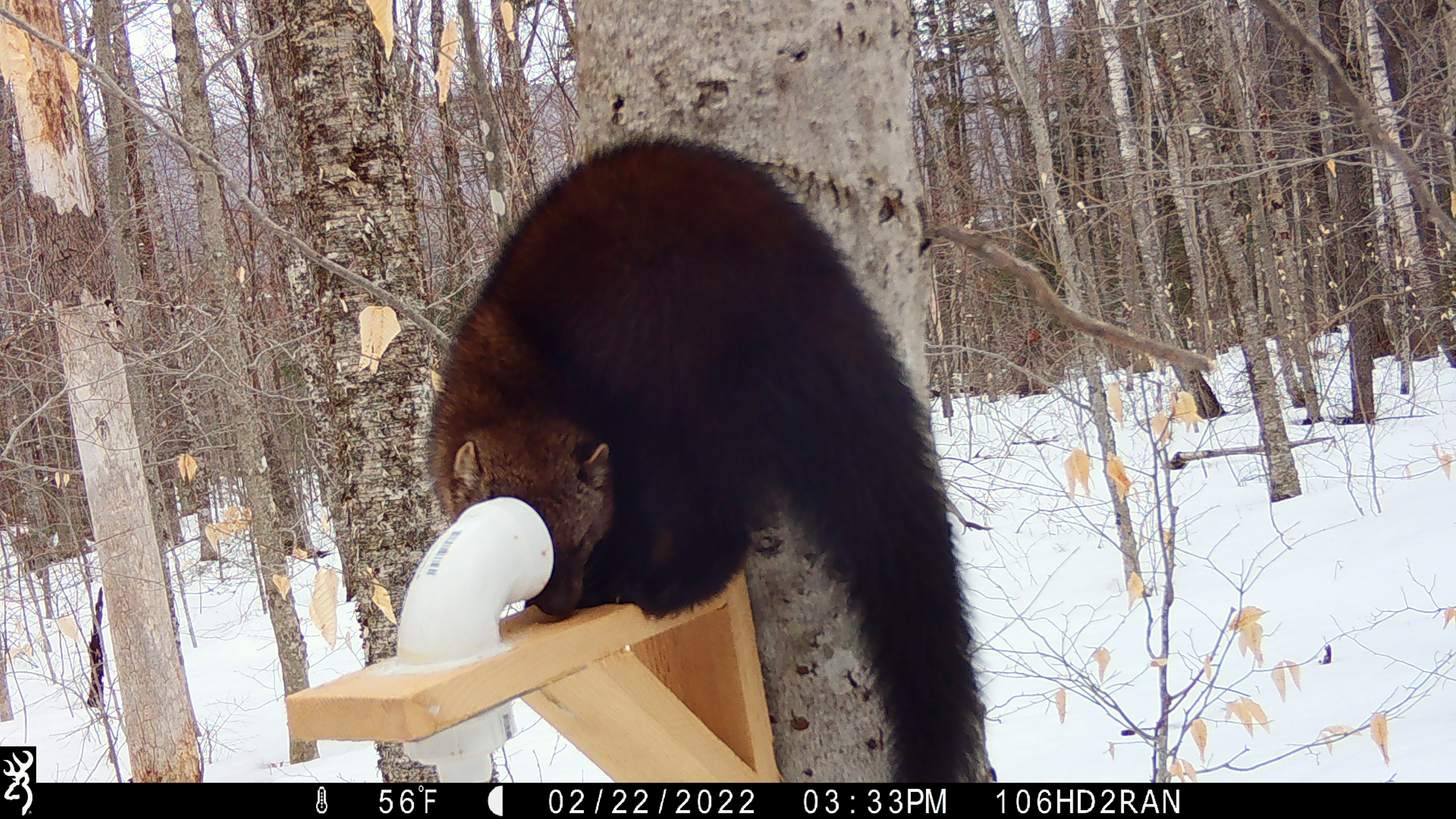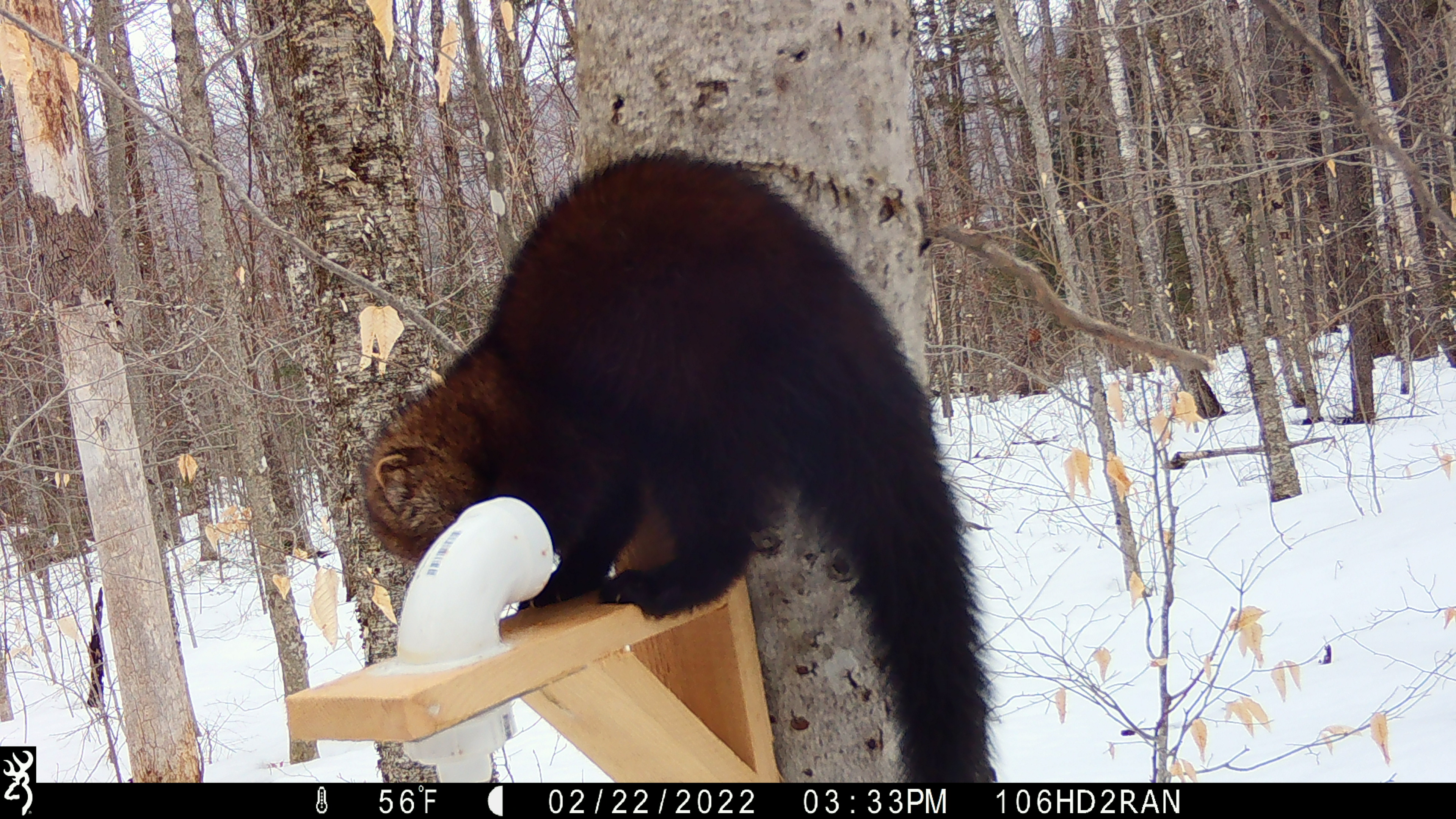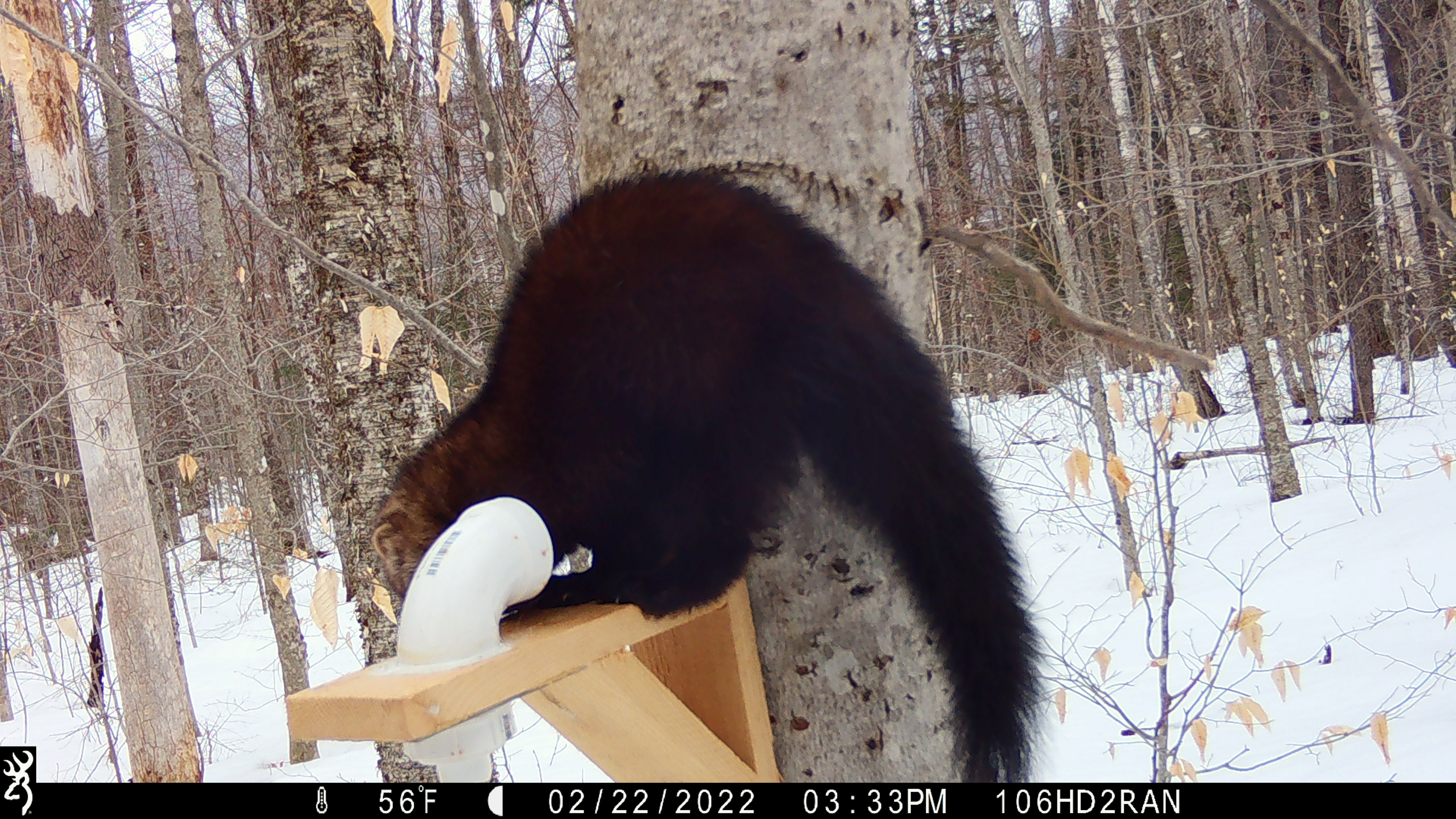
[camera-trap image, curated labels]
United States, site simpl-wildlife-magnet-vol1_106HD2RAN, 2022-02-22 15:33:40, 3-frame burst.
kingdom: Animalia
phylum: Chordata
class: Mammalia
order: Carnivora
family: Mustelidae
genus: Pekania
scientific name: Pekania pennanti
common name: fisher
Fisher (Pekania pennanti).